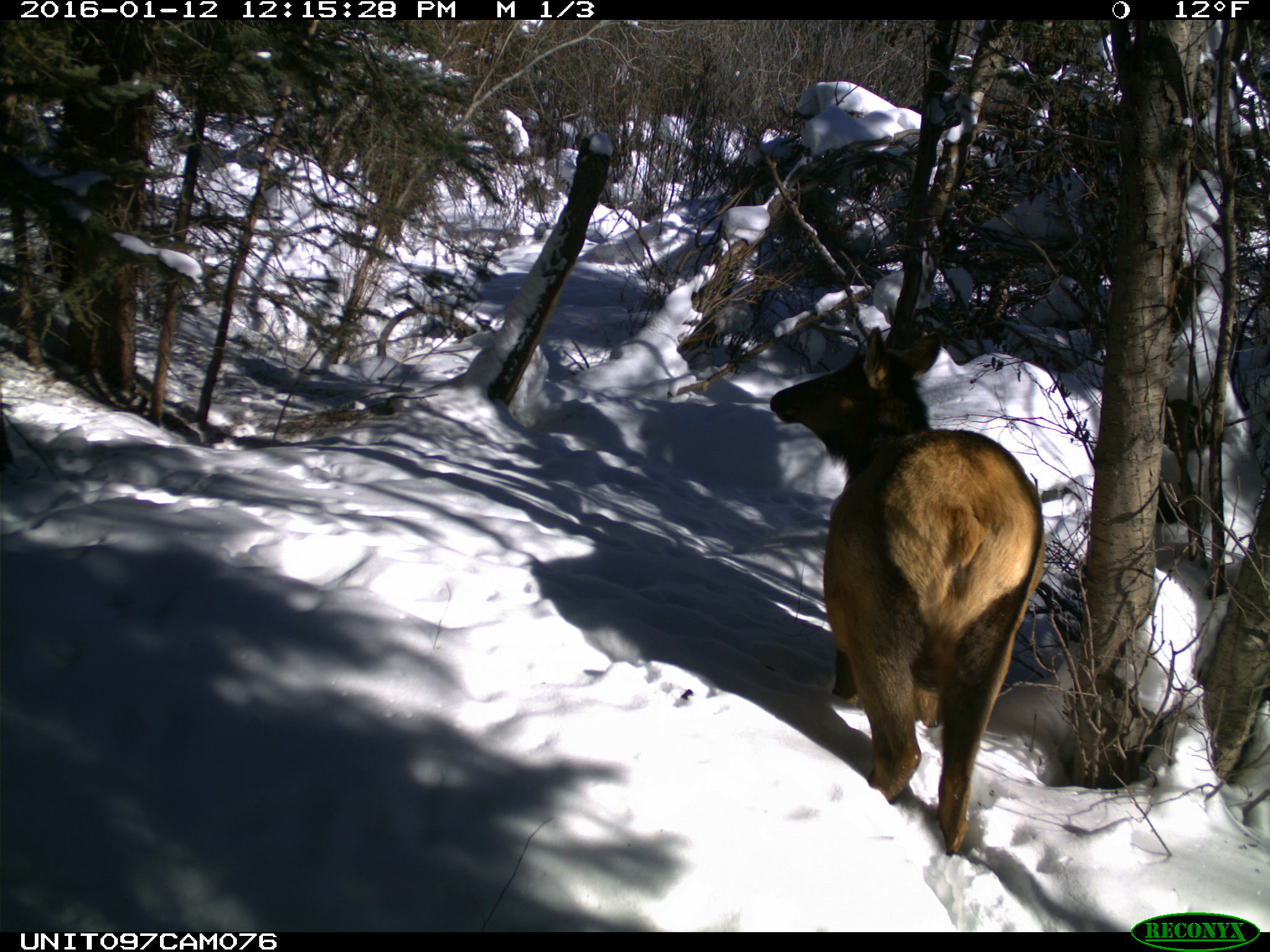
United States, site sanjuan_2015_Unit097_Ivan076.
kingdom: Animalia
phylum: Chordata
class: Mammalia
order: Artiodactyla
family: Cervidae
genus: Cervus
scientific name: Cervus elaphus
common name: red deer